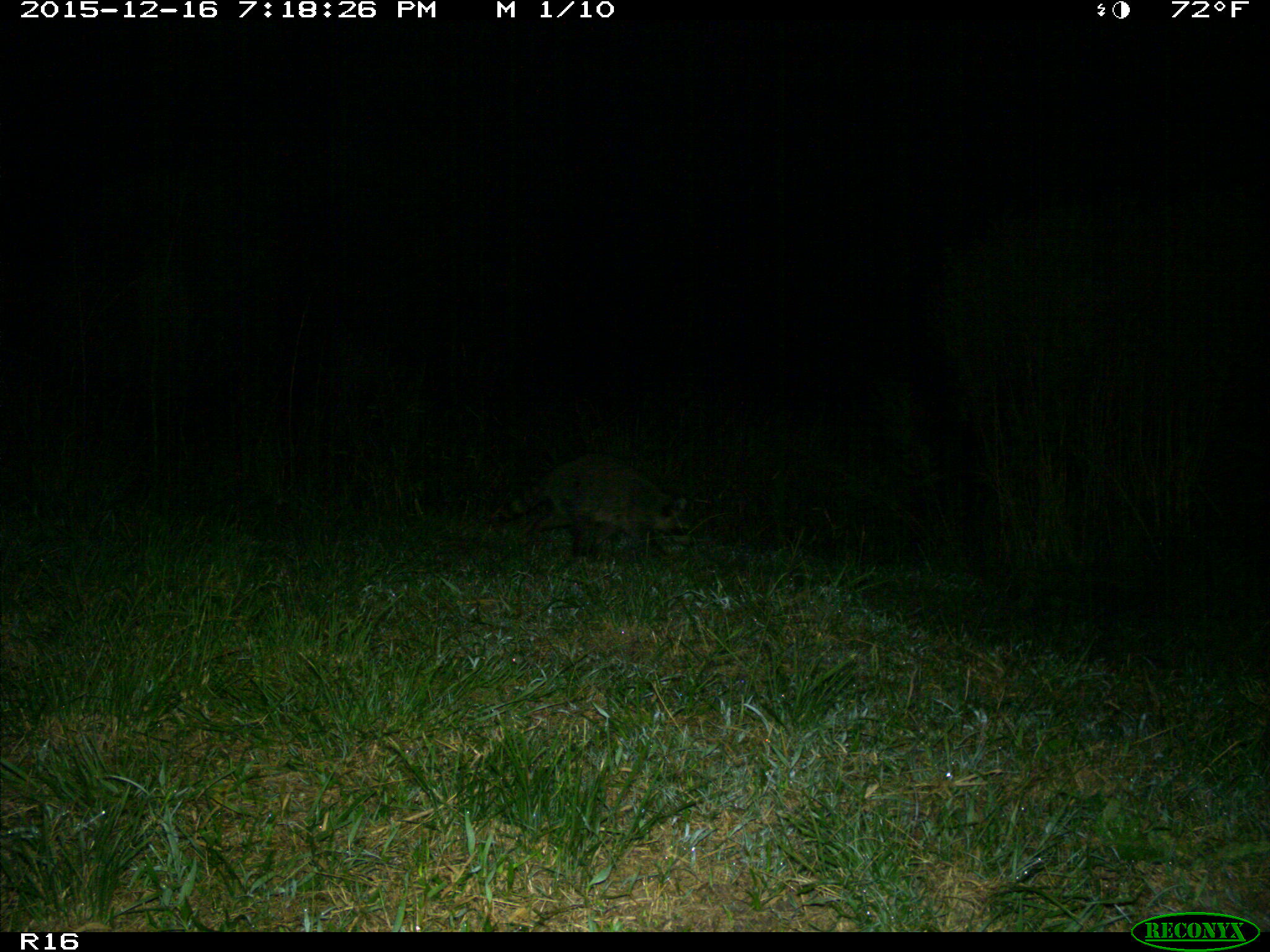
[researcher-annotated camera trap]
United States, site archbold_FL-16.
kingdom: Animalia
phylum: Chordata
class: Mammalia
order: Carnivora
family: Procyonidae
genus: Procyon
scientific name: Procyon lotor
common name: common raccoon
Procyon lotor (common raccoon).